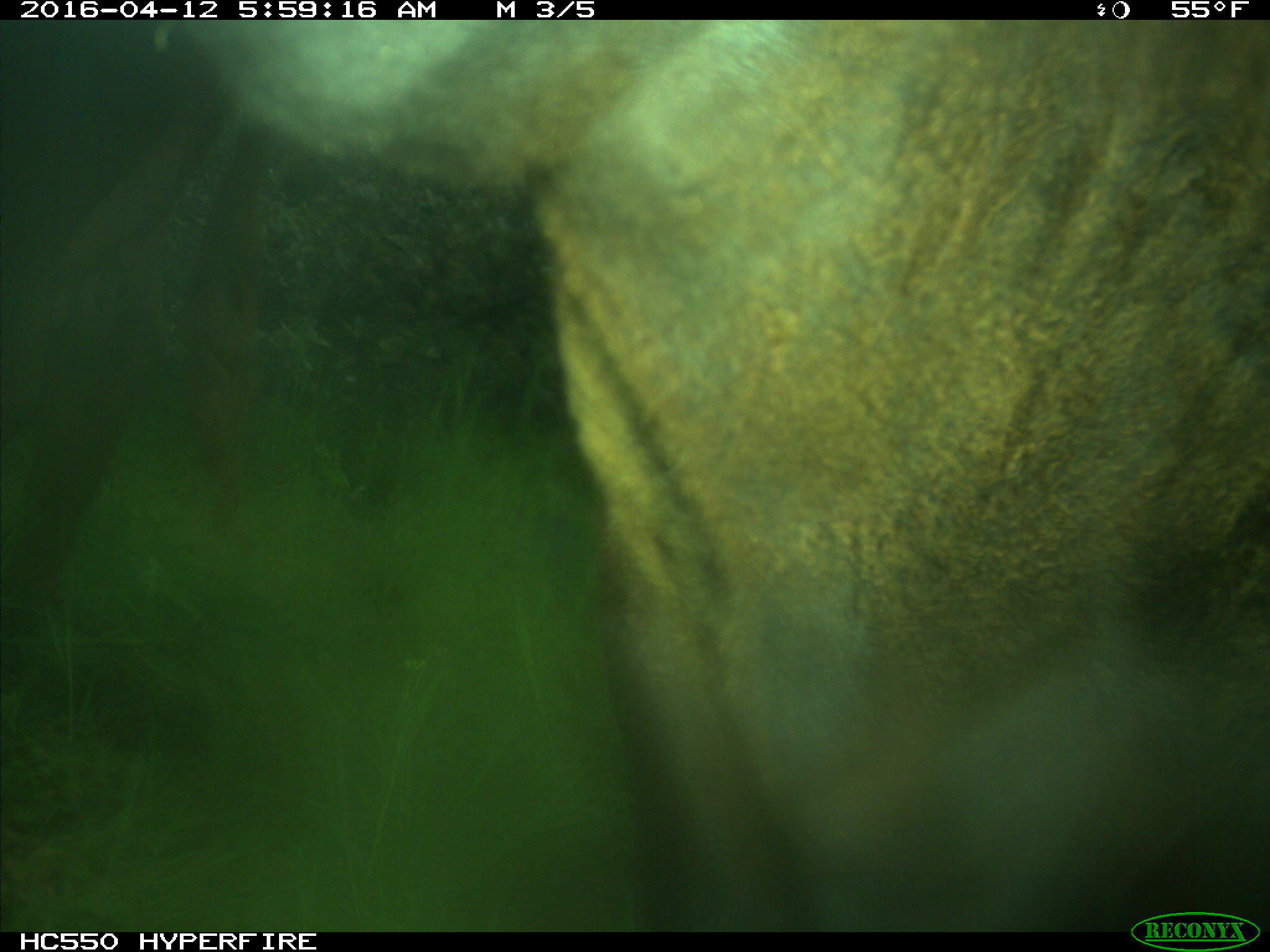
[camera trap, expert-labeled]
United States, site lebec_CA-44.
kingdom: Animalia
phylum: Chordata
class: Mammalia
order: Artiodactyla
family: Bovidae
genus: Bos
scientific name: Bos taurus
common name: domestic cow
Bos taurus (domestic cow).